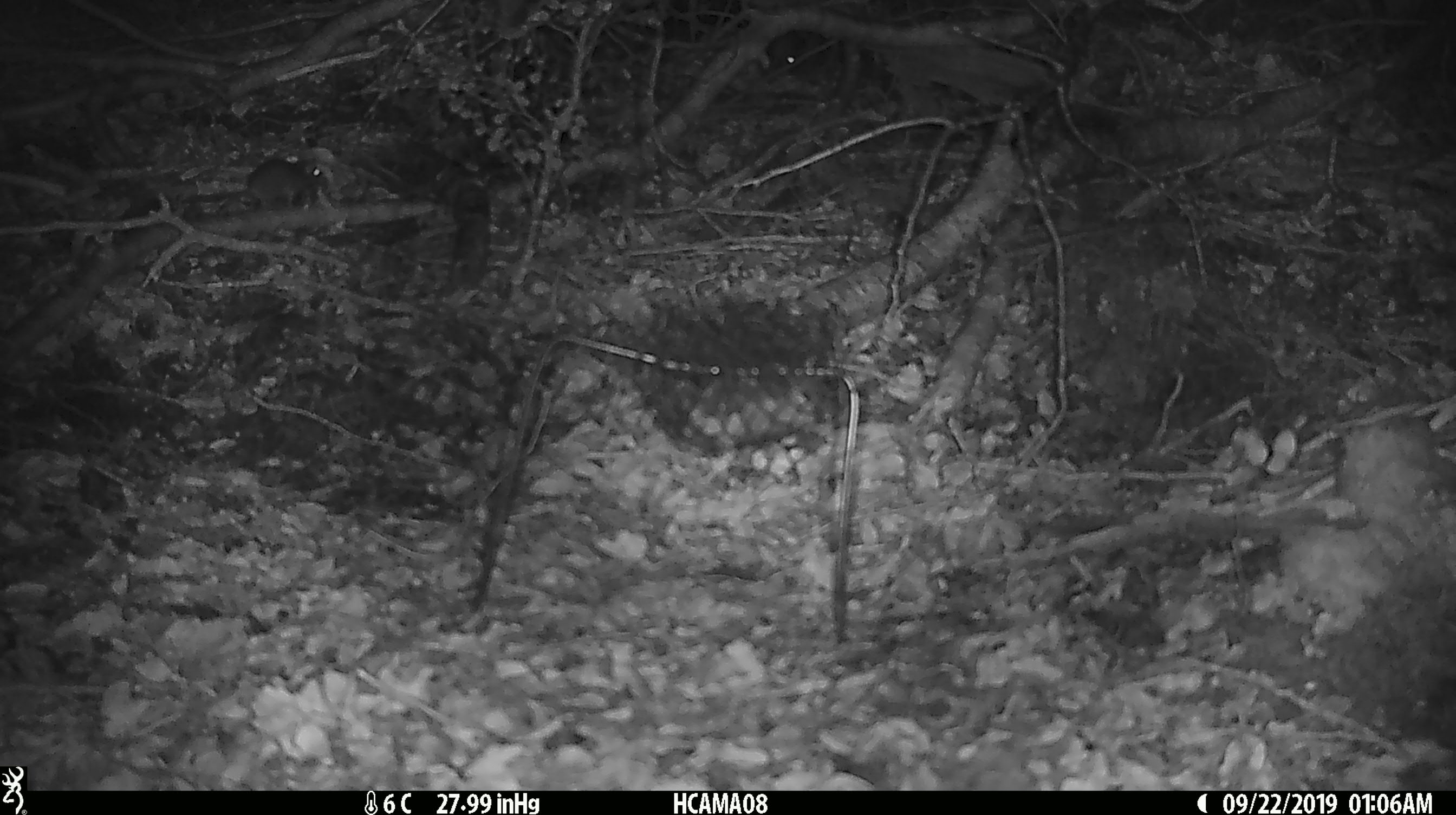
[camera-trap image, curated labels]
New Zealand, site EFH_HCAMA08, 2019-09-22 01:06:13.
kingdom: Animalia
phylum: Chordata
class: Mammalia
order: Rodentia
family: Muridae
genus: Mus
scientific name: Mus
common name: mouse